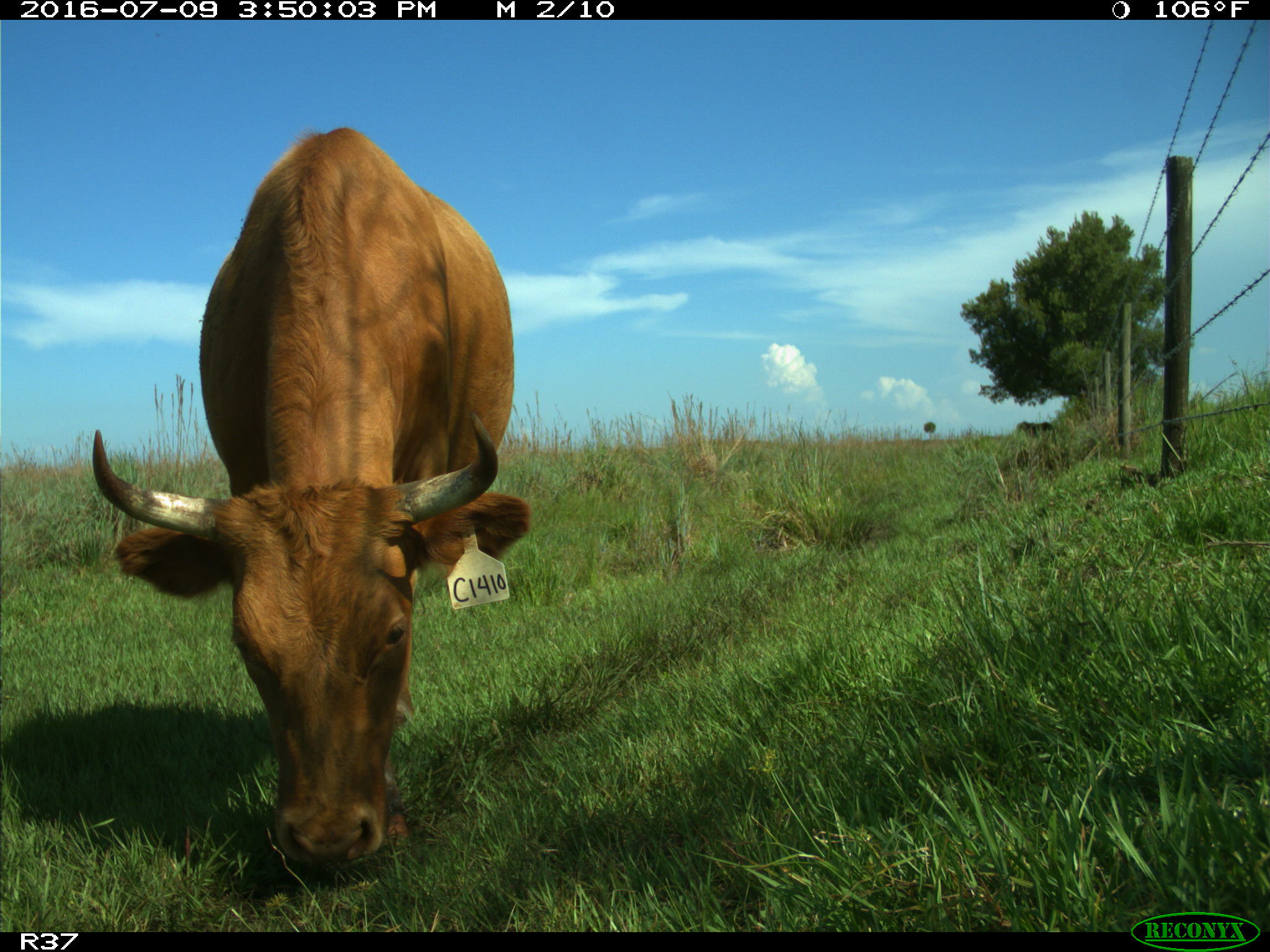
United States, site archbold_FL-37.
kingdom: Animalia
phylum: Chordata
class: Mammalia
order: Artiodactyla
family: Bovidae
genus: Bos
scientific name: Bos taurus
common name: domestic cow